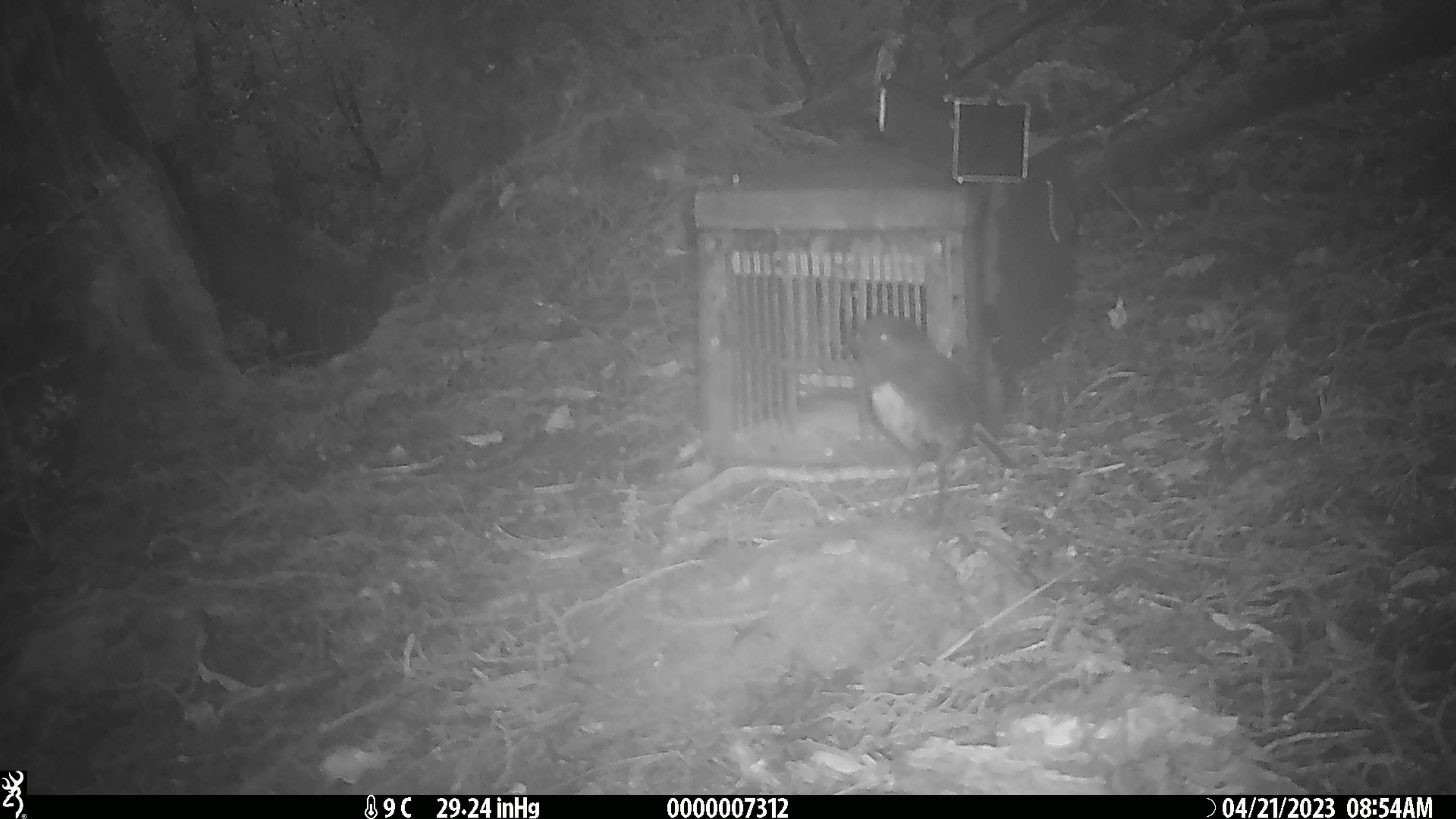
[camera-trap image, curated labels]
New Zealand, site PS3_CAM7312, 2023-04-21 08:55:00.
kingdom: Animalia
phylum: Chordata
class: Aves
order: Passeriformes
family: Petroicidae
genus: Petroica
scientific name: Petroica australis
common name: new zealand robin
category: robin